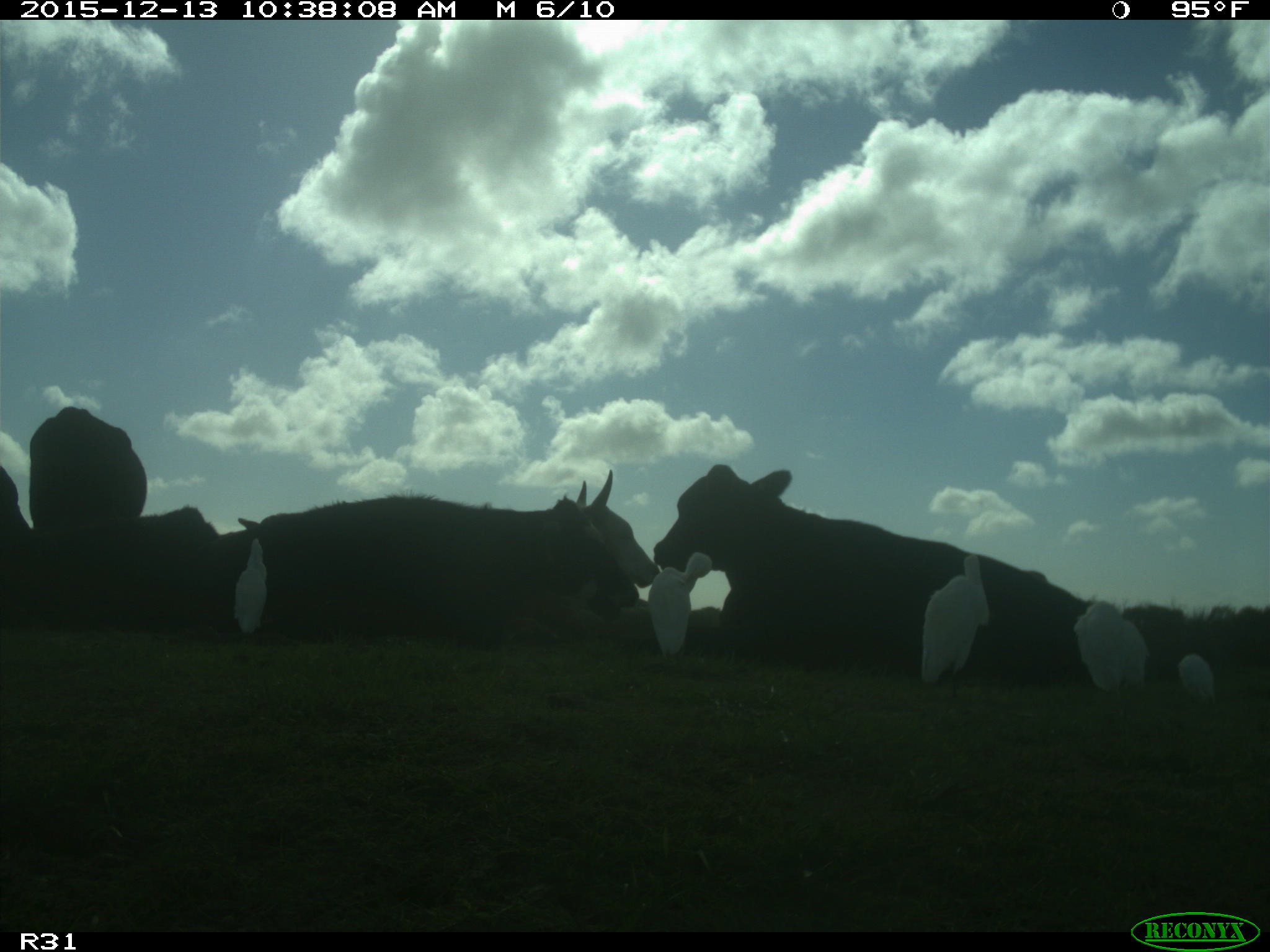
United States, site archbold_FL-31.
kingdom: Animalia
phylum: Chordata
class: Mammalia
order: Artiodactyla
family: Bovidae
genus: Bos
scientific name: Bos taurus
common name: domestic cow